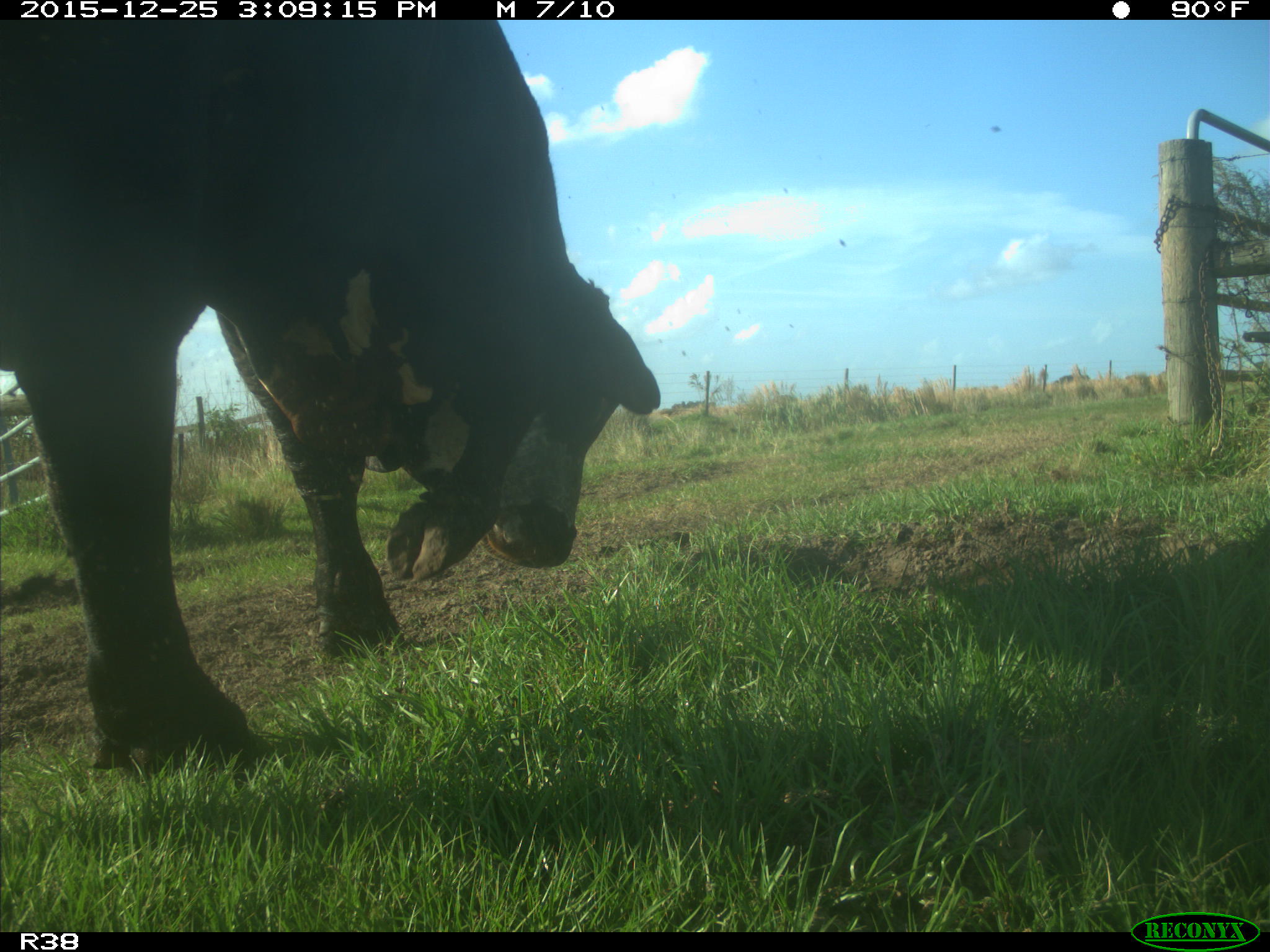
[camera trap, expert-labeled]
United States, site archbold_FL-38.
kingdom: Animalia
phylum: Chordata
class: Mammalia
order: Artiodactyla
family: Bovidae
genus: Bos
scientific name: Bos taurus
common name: domestic cow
Bos taurus (domestic cow).